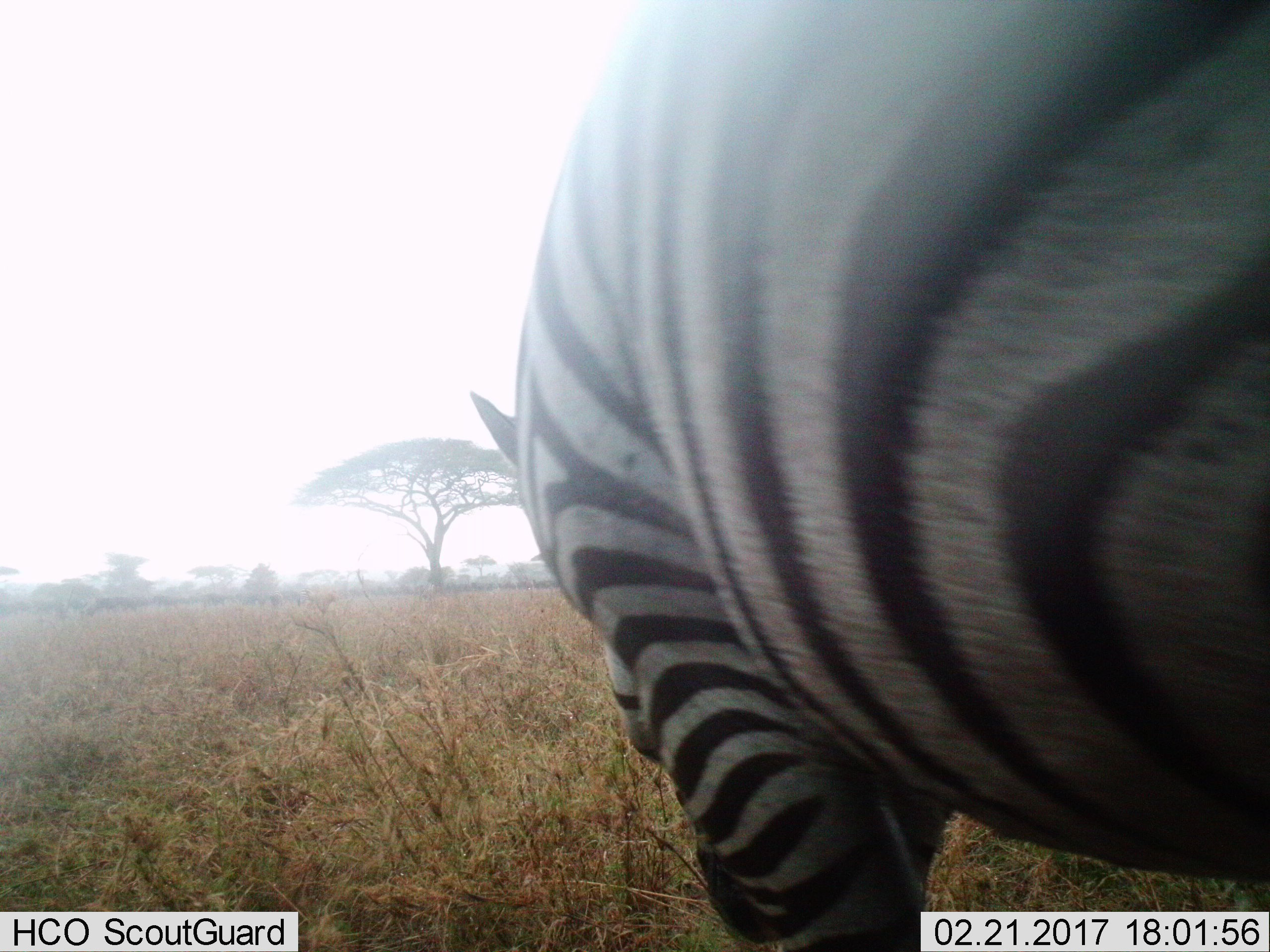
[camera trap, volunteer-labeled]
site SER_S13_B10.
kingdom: Animalia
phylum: Chordata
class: Mammalia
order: Perissodactyla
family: Equidae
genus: Equus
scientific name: Equus quagga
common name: plains zebra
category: zebraplains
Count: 1.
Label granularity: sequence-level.